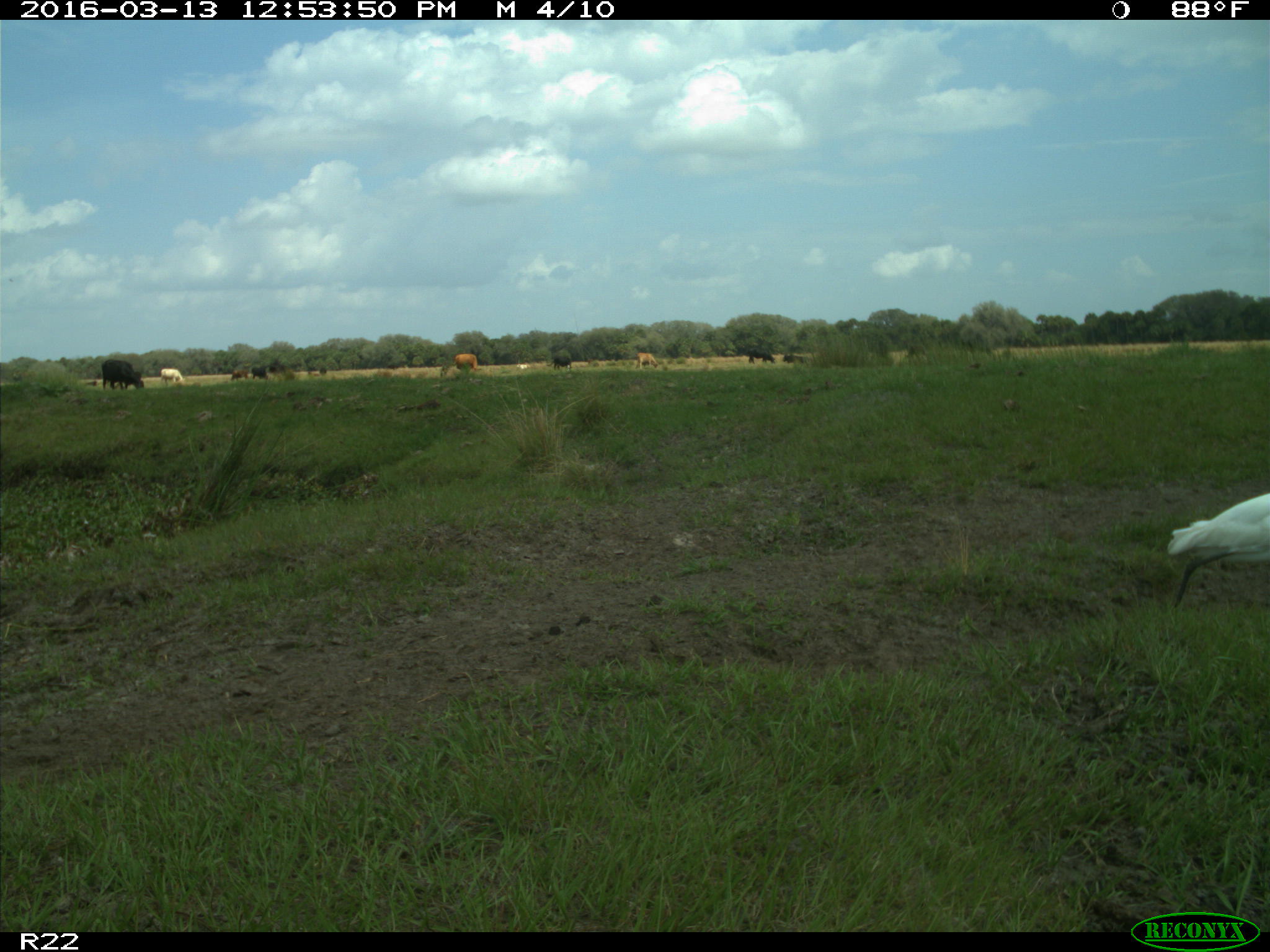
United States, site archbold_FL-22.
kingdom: Animalia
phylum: Chordata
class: Mammalia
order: Artiodactyla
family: Bovidae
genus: Bos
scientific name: Bos taurus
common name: domestic cow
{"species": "Bos taurus (domestic cow)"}